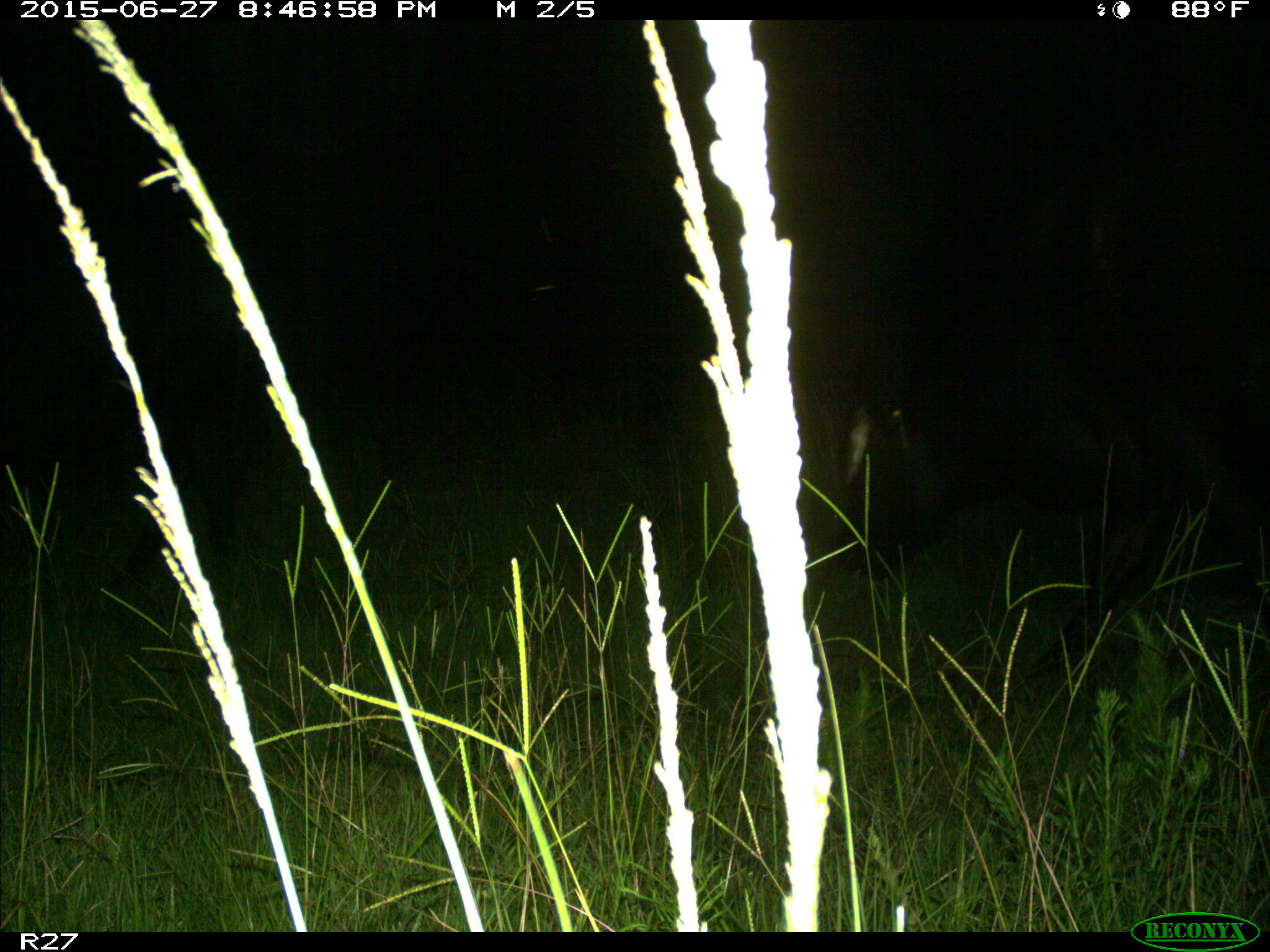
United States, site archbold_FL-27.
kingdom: Animalia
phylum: Chordata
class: Mammalia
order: Artiodactyla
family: Bovidae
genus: Bos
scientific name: Bos taurus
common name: domestic cow